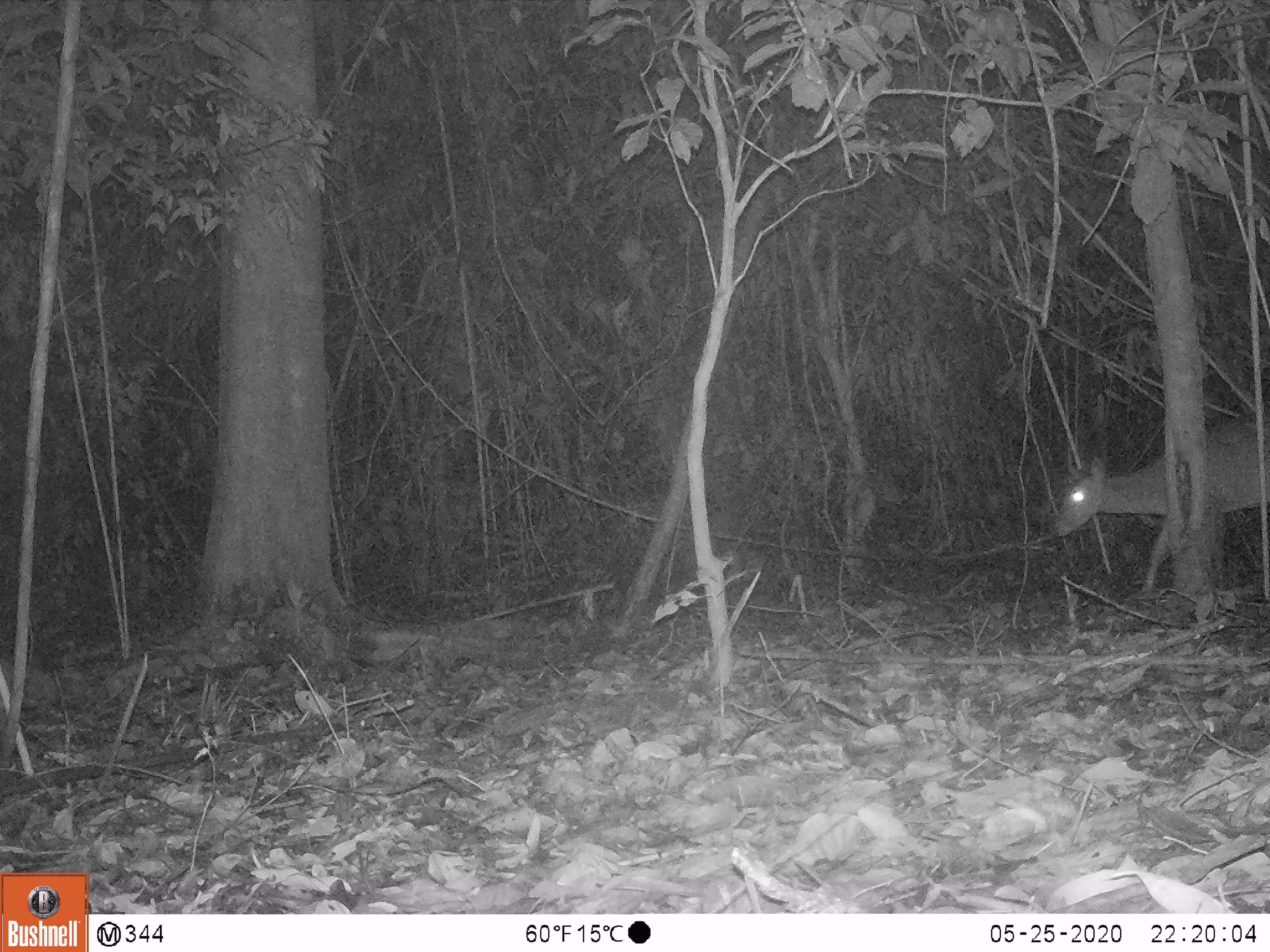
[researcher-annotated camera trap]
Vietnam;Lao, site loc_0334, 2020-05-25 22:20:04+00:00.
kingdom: Animalia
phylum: Chordata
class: Mammalia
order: Artiodactyla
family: Cervidae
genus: Muntiacus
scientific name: Muntiacus vuquangensis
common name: large-antlered muntjac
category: large antlered muntjac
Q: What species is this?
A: Large antlered muntjac (large-antlered muntjac) (Muntiacus vuquangensis).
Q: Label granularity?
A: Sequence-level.